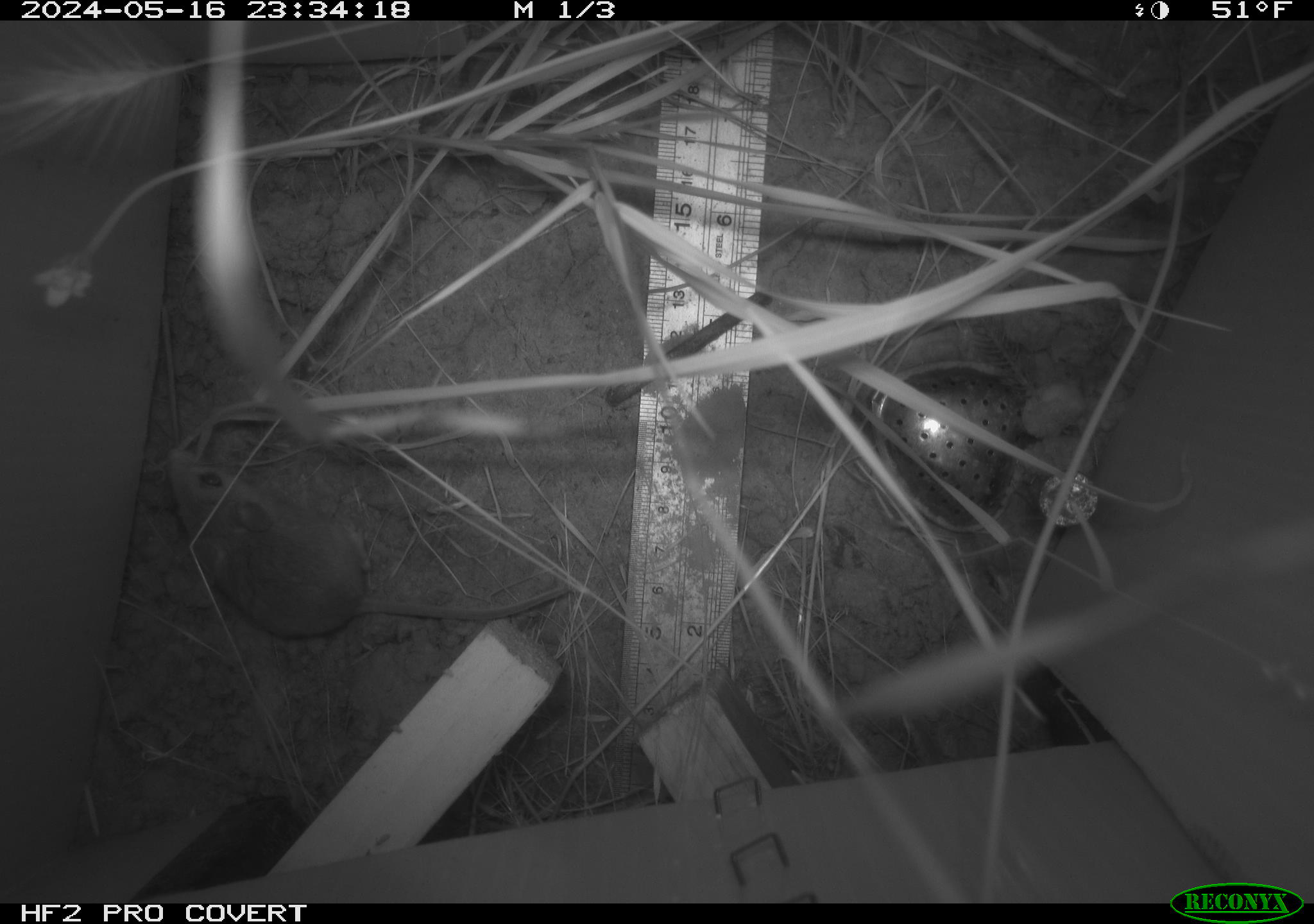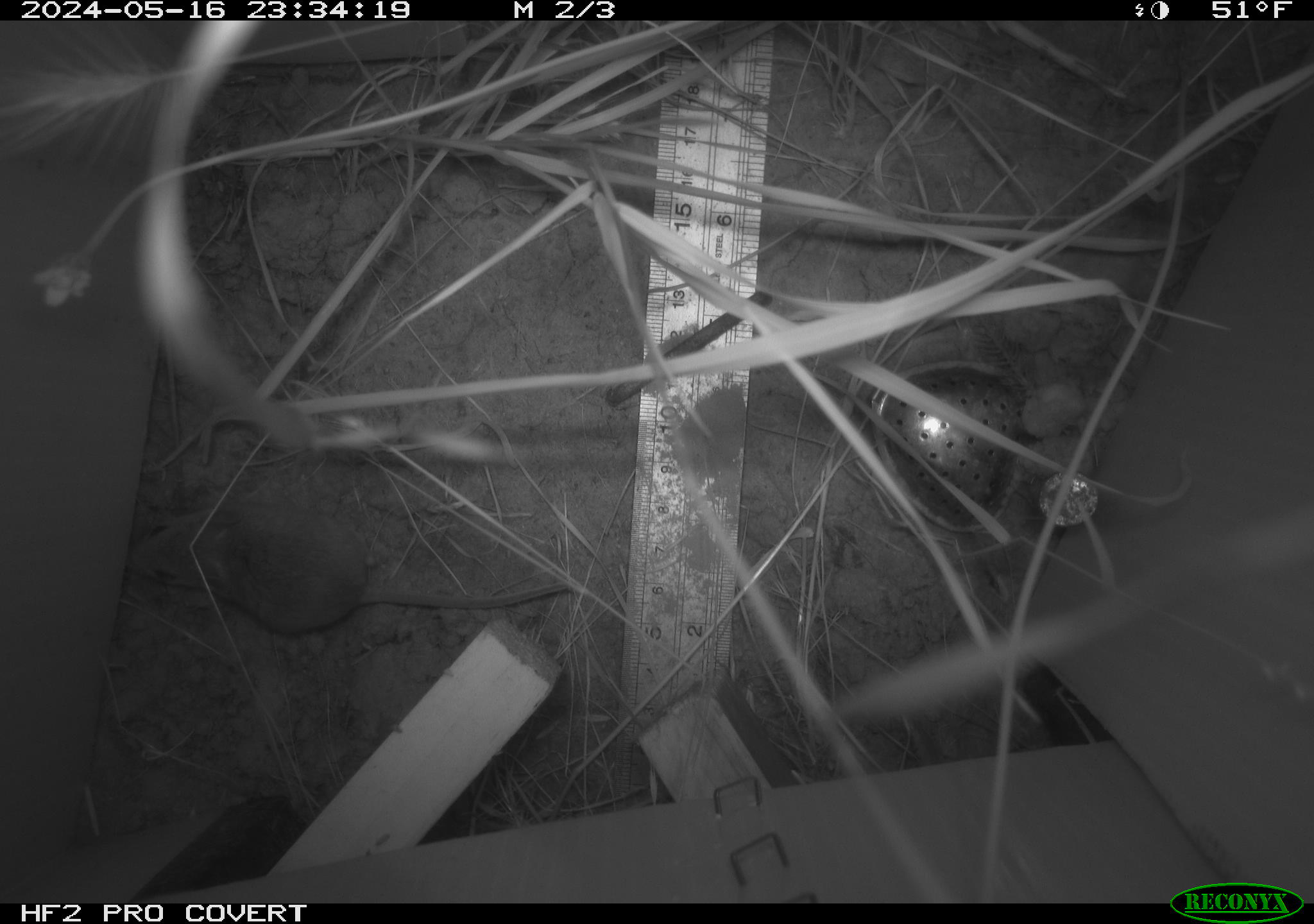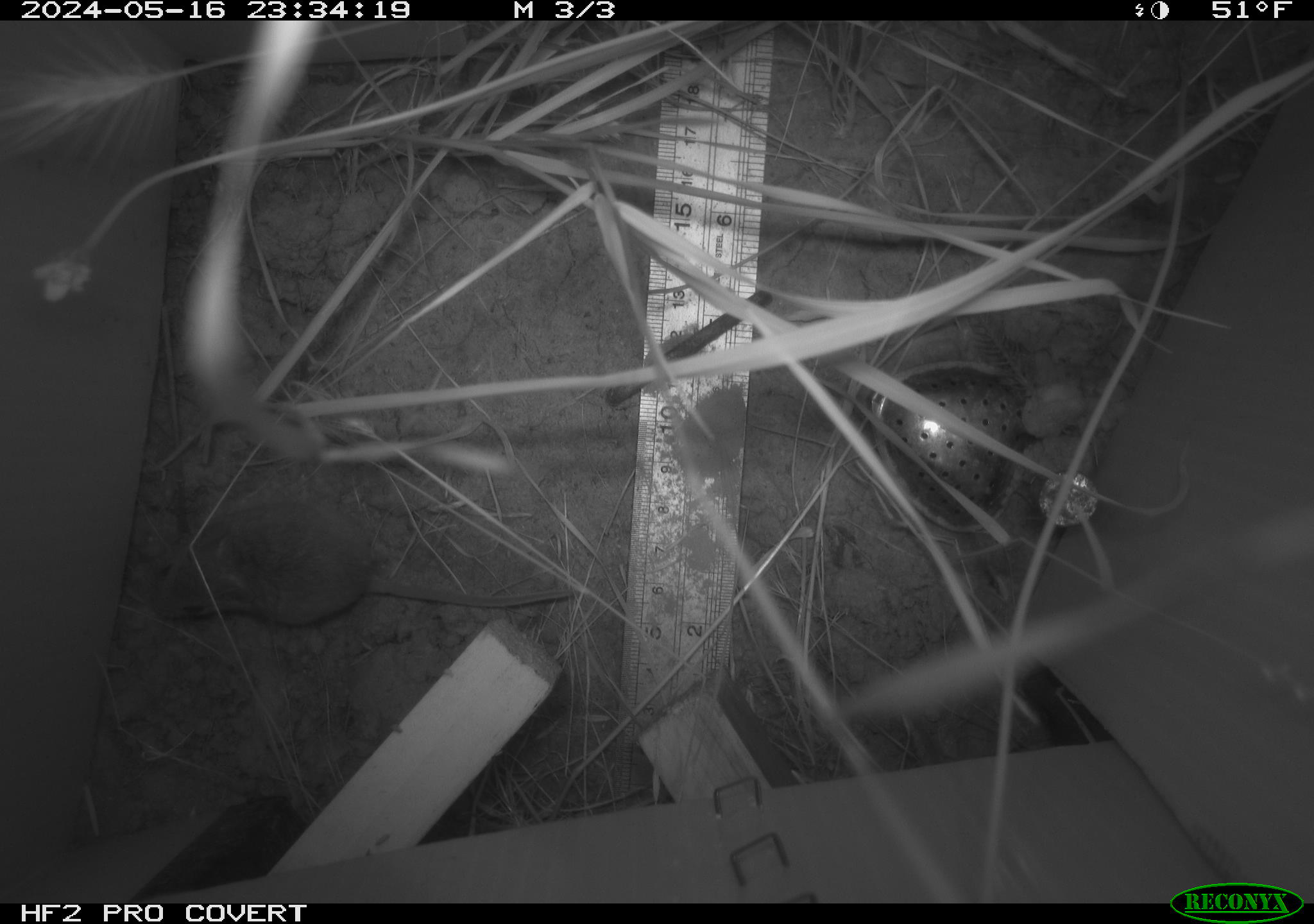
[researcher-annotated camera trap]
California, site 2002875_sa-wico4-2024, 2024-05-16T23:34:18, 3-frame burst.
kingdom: Animalia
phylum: Chordata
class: Mammalia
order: Rodentia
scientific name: Rodentia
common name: mouse species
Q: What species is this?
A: Mouse species (Rodentia).